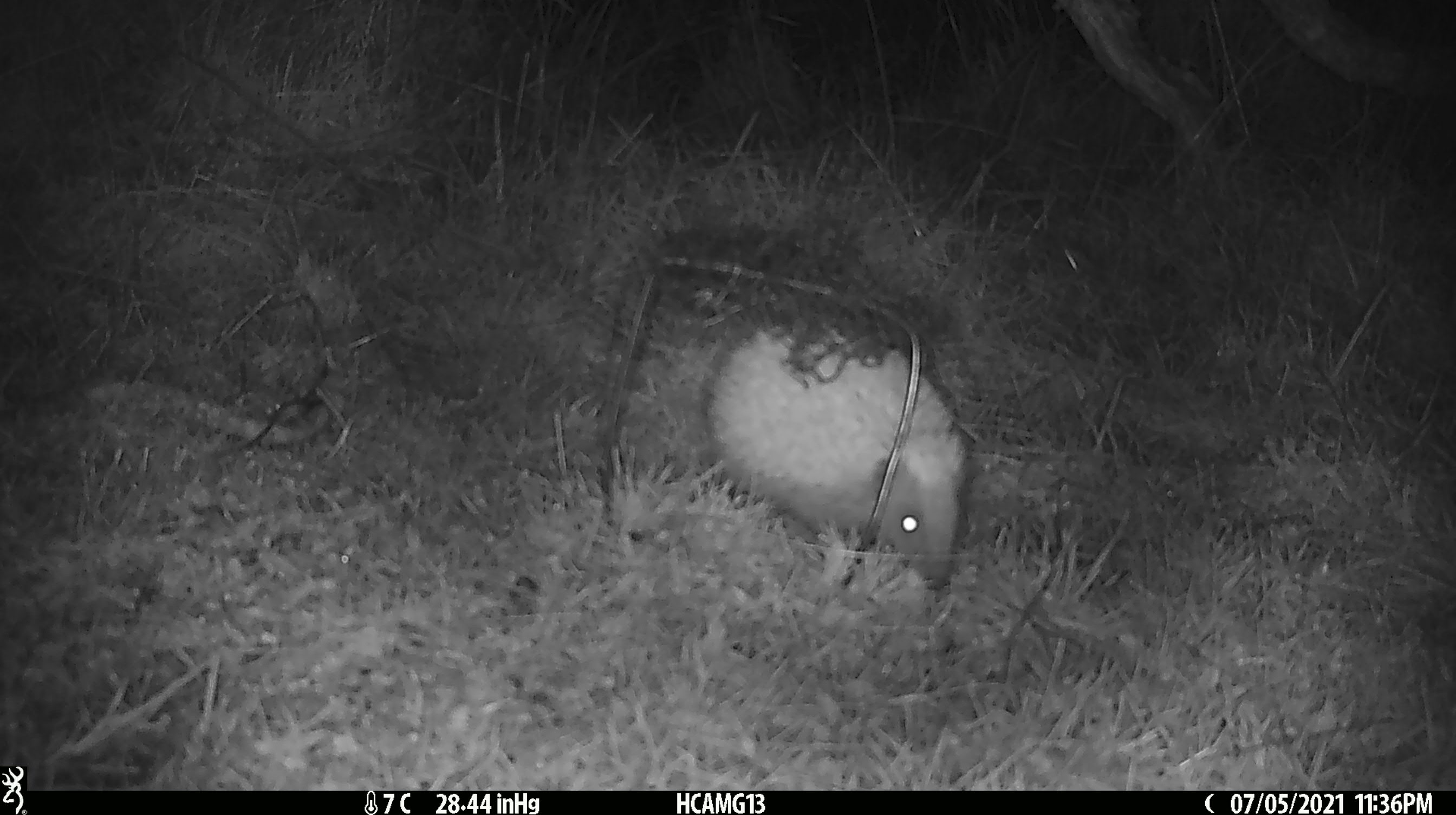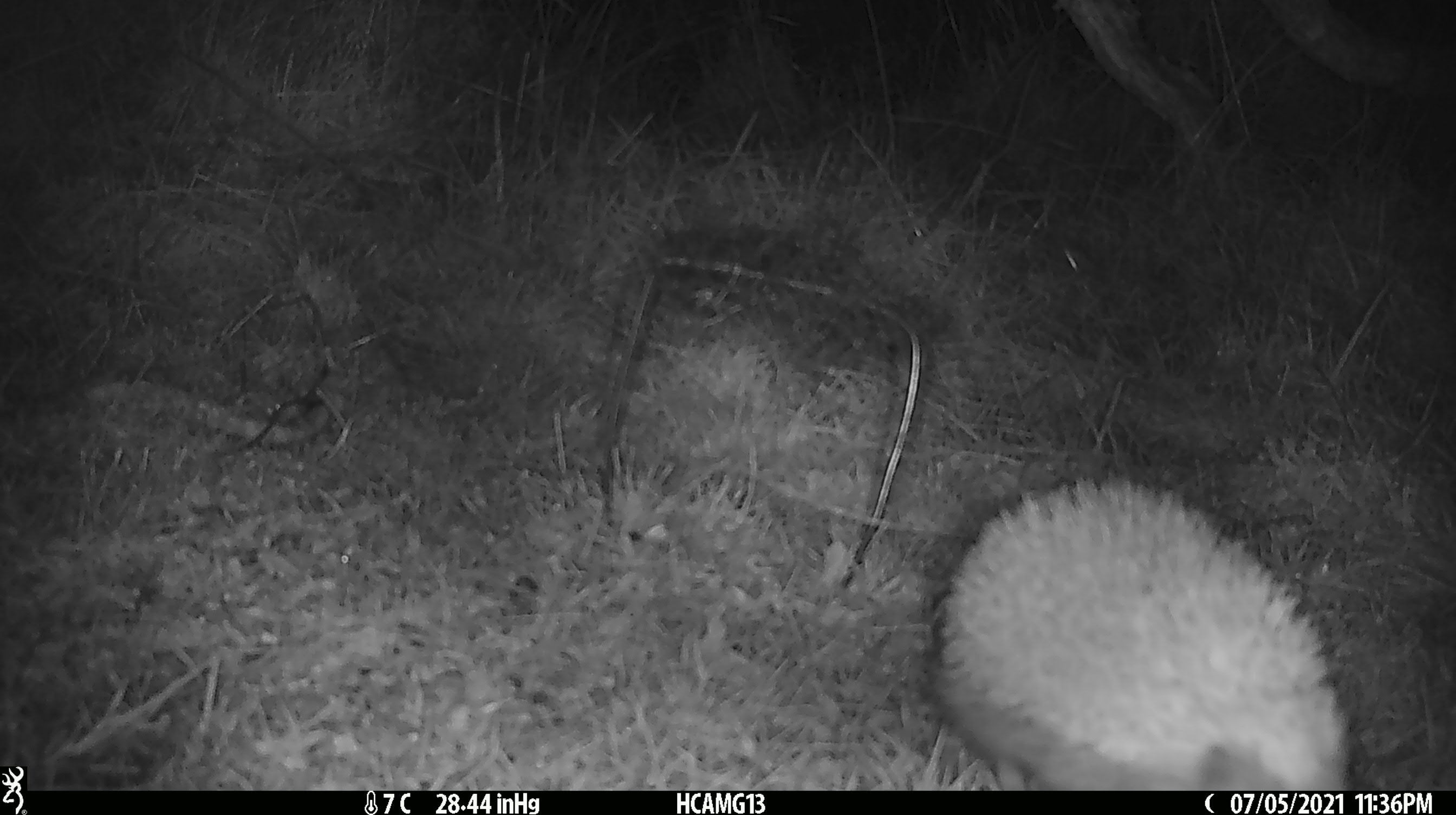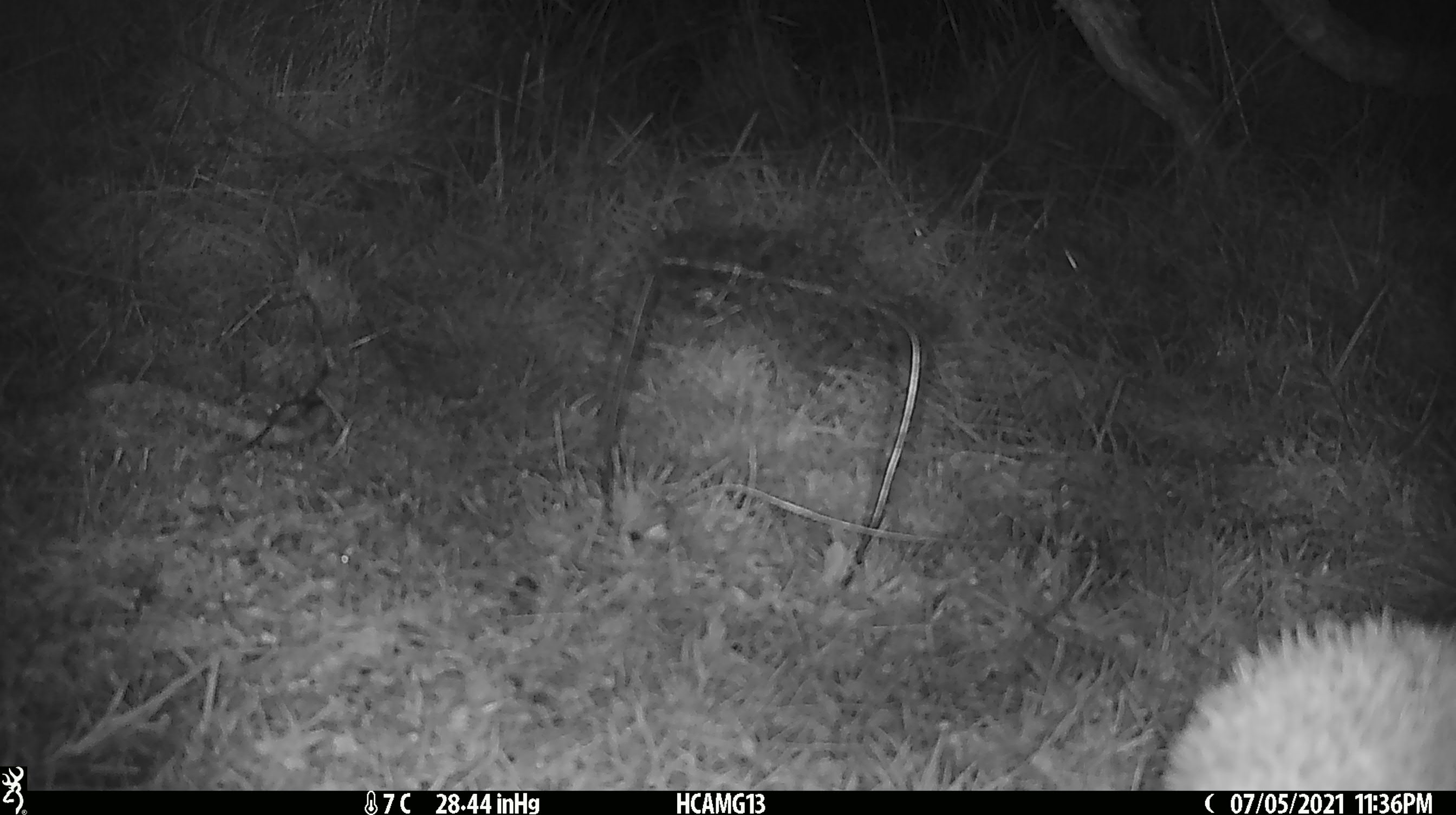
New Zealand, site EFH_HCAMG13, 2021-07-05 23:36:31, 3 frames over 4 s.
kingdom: Animalia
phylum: Chordata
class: Mammalia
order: Eulipotyphla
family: Erinaceidae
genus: Erinaceus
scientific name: Erinaceus europaeus europaeus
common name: european hedgehog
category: hedgehog